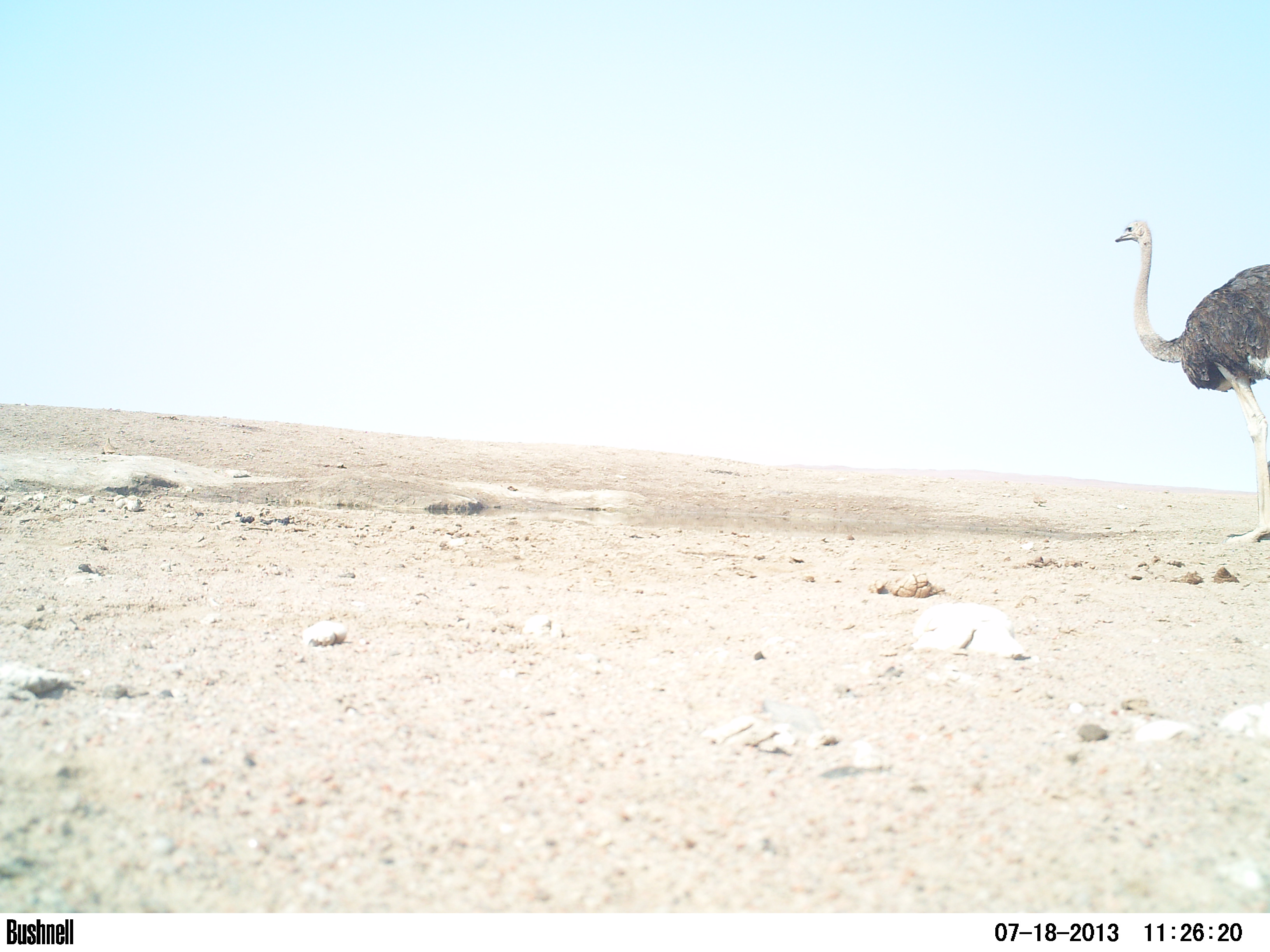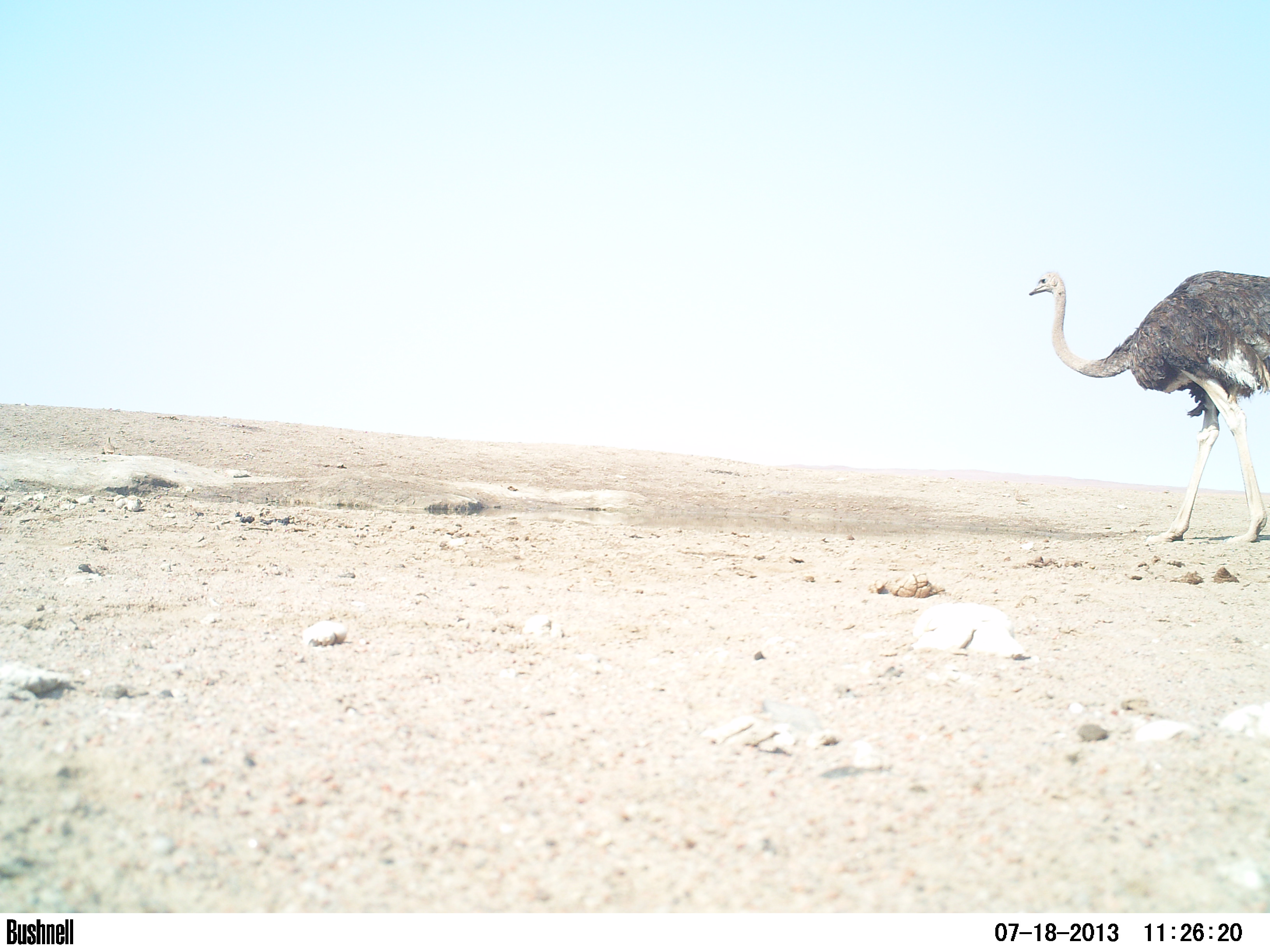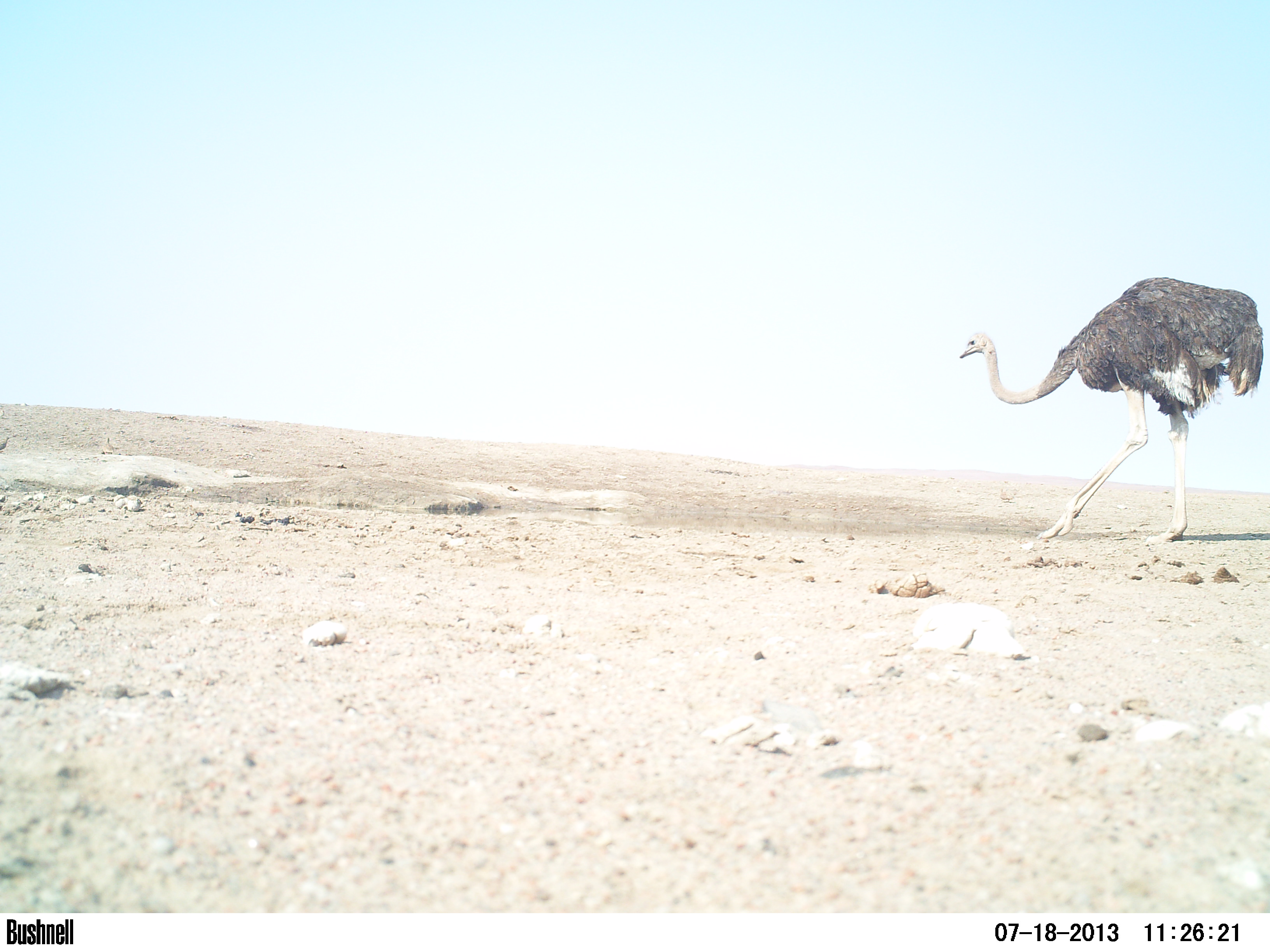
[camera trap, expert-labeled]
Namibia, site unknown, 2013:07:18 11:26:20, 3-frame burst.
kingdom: Animalia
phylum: Chordata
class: Aves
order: Struthioniformes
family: Struthionidae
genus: Struthio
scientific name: Struthio camelus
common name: common ostrich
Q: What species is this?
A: Struthio camelus (common ostrich).